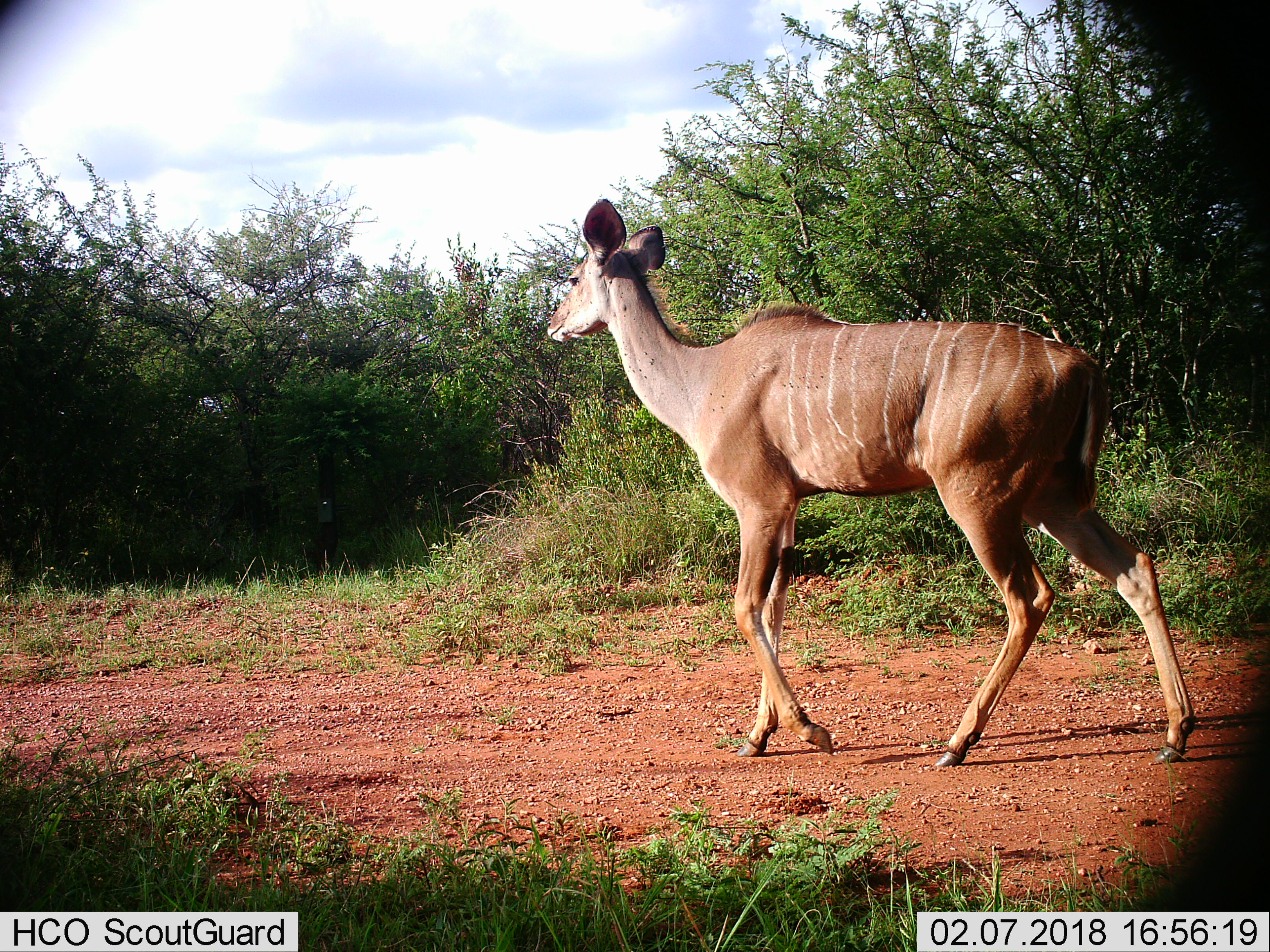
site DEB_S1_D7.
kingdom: Animalia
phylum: Chordata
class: Mammalia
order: Artiodactyla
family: Bovidae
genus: Tragelaphus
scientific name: Tragelaphus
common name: kudu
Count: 1.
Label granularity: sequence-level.